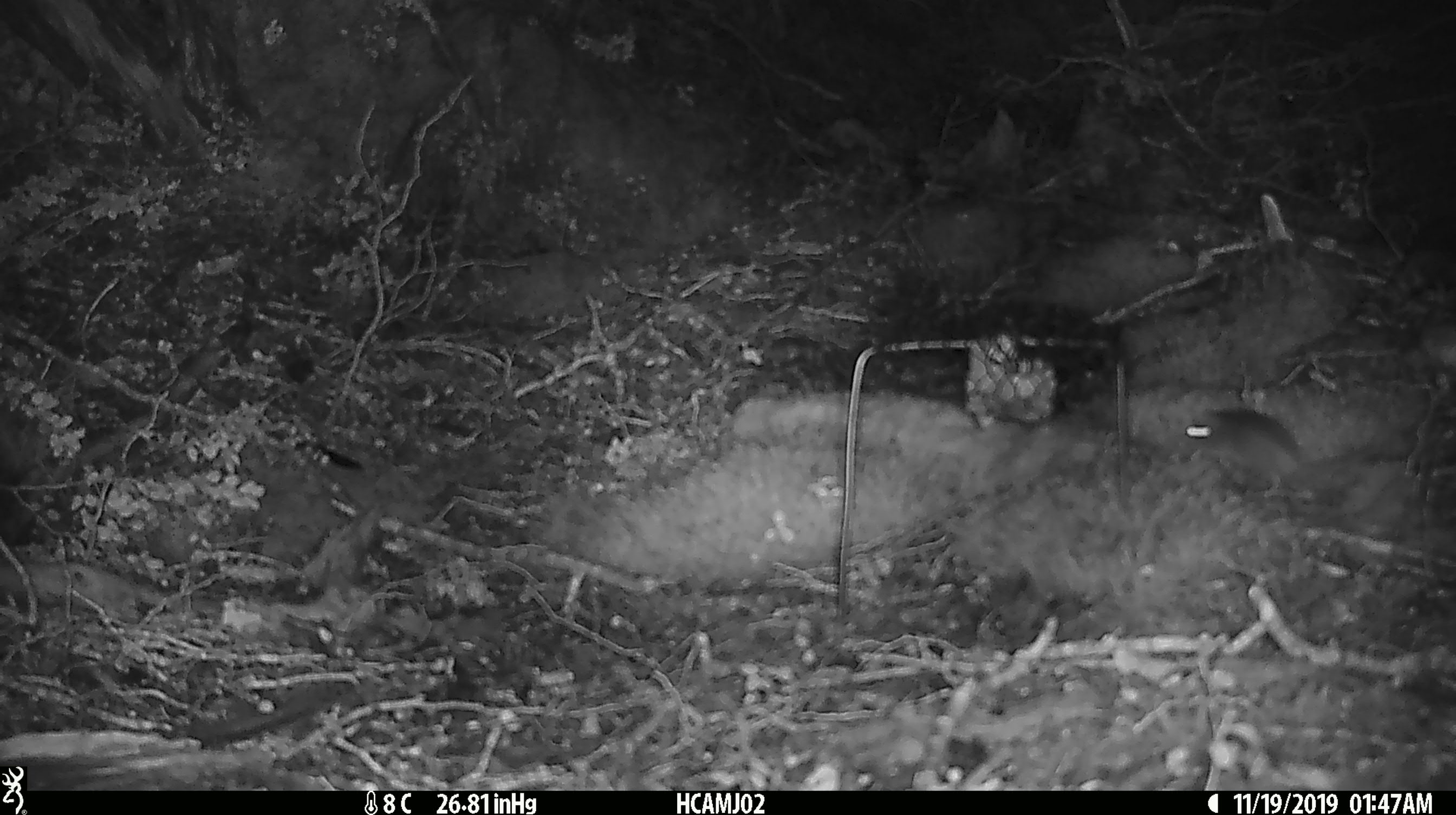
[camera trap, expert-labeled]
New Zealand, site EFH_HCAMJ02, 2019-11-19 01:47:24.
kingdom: Animalia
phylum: Chordata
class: Mammalia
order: Rodentia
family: Muridae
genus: Mus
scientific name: Mus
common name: mouse